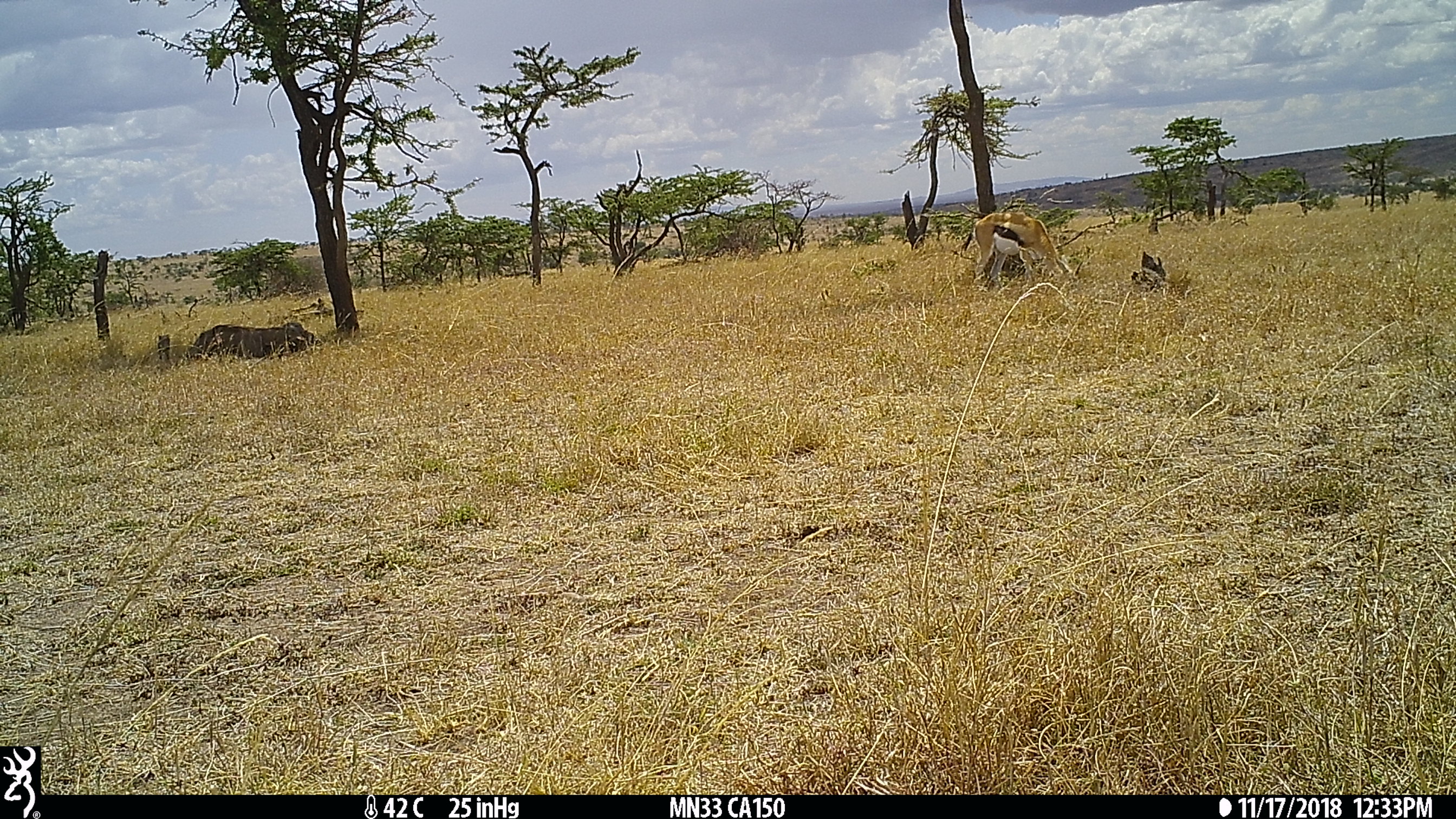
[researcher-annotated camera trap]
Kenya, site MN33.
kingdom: Animalia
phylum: Chordata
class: Mammalia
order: Artiodactyla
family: Suidae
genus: Phacochoerus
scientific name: Phacochoerus africanus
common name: common warthog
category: warthog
Warthog (common warthog) (Phacochoerus africanus).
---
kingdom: Animalia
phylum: Chordata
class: Mammalia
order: Artiodactyla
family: Bovidae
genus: Eudorcas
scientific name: Eudorcas thomsonii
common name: thomon's gazelle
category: gazelle thomsons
Gazelle thomsons (thomon's gazelle) (Eudorcas thomsonii).